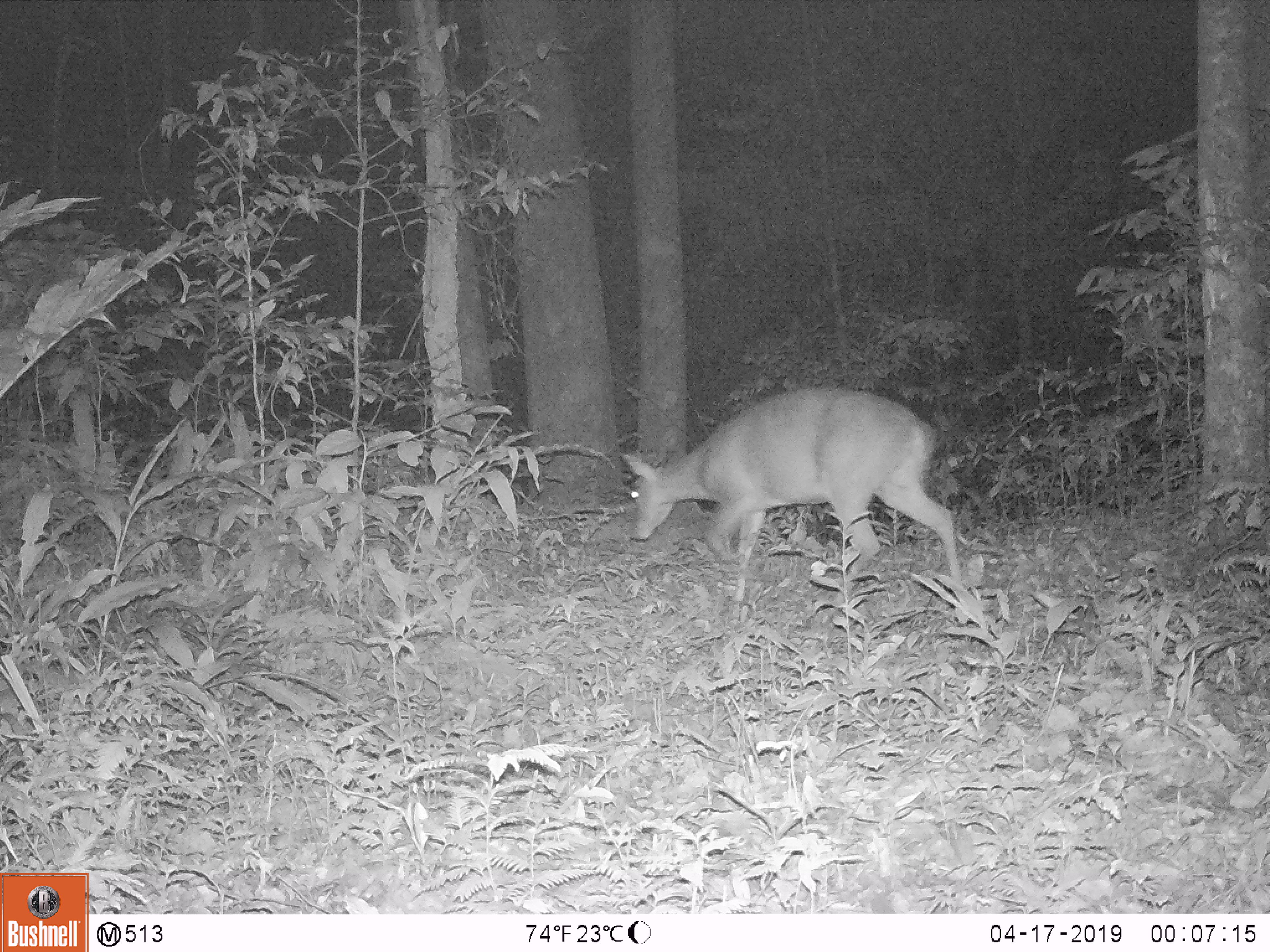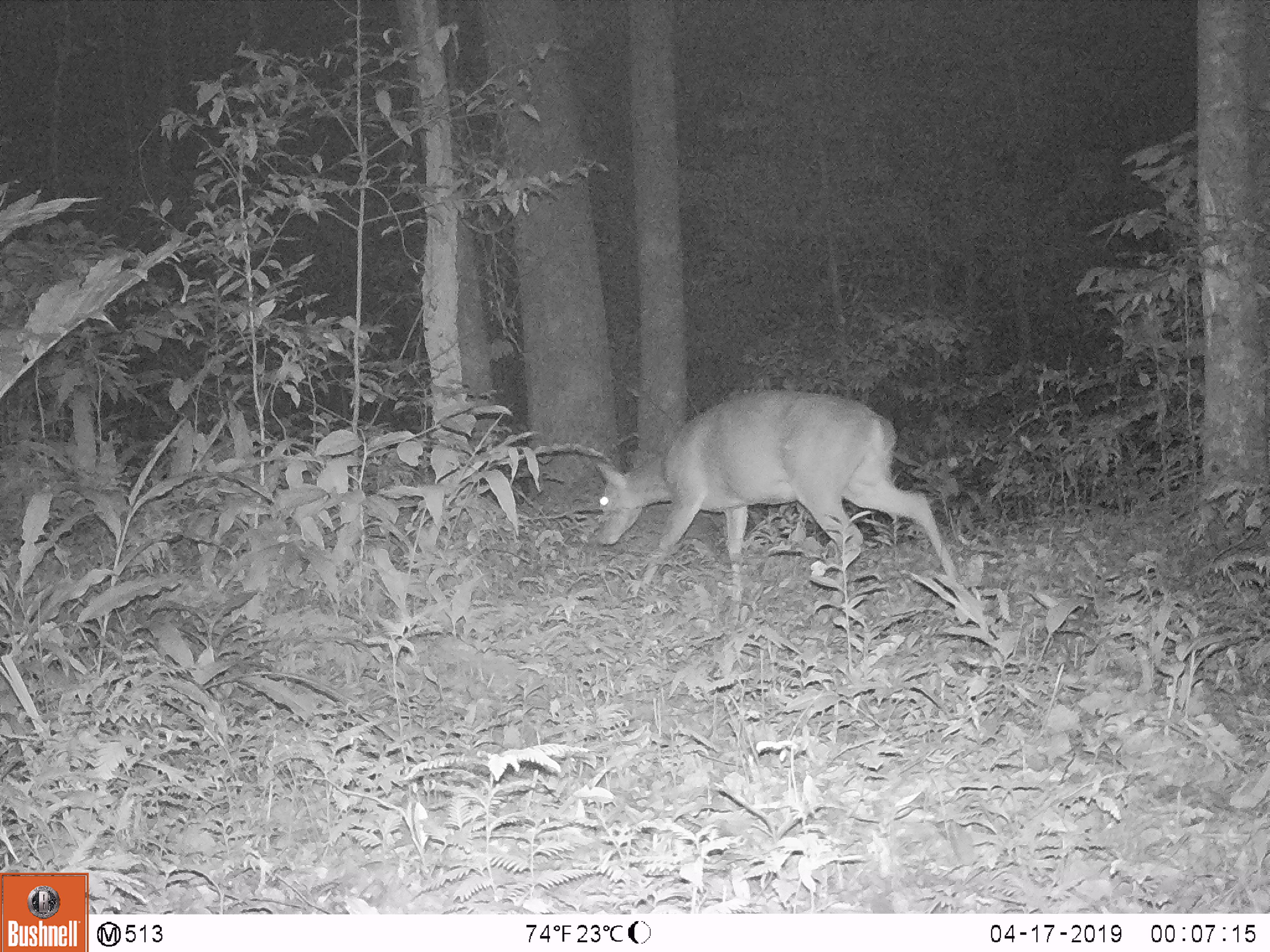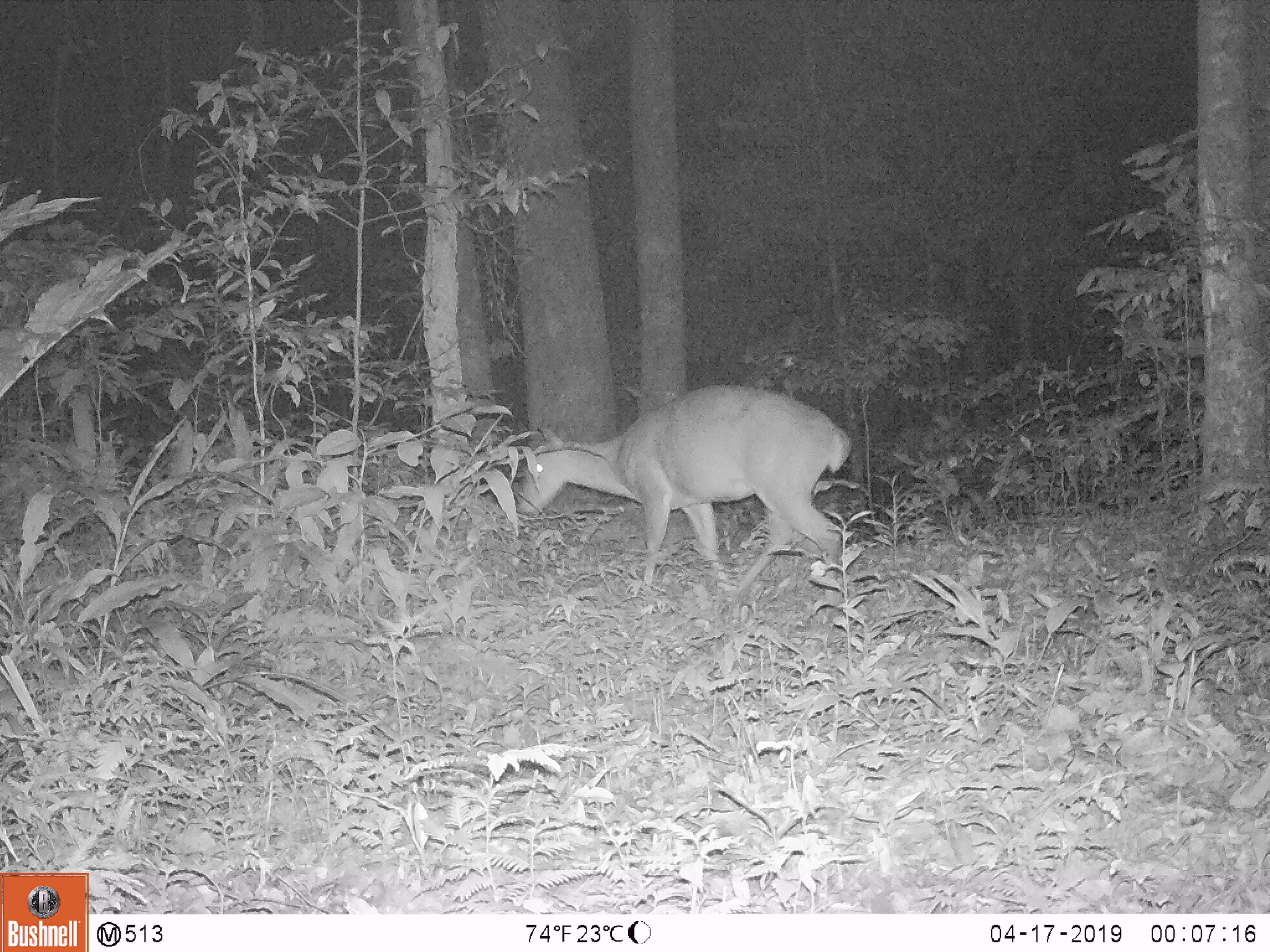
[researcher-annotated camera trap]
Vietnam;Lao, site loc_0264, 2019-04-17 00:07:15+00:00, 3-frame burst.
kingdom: Animalia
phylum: Chordata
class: Mammalia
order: Artiodactyla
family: Cervidae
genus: Muntiacus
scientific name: Muntiacus vuquangensis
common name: large-antlered muntjac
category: large antlered muntjac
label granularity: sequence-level